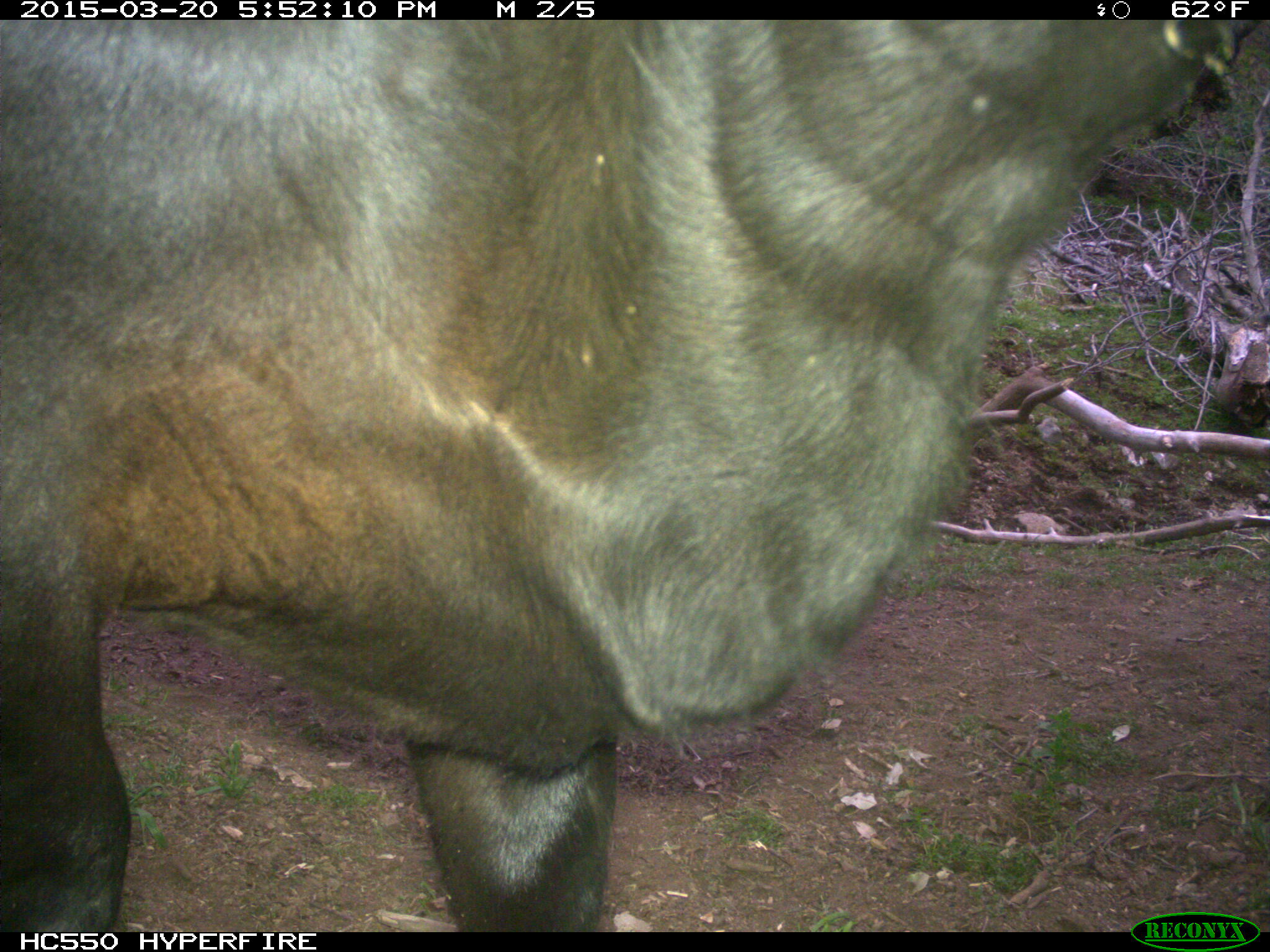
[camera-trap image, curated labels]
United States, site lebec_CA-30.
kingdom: Animalia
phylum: Chordata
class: Mammalia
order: Artiodactyla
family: Bovidae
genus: Bos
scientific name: Bos taurus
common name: domestic cow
Bos taurus (domestic cow).